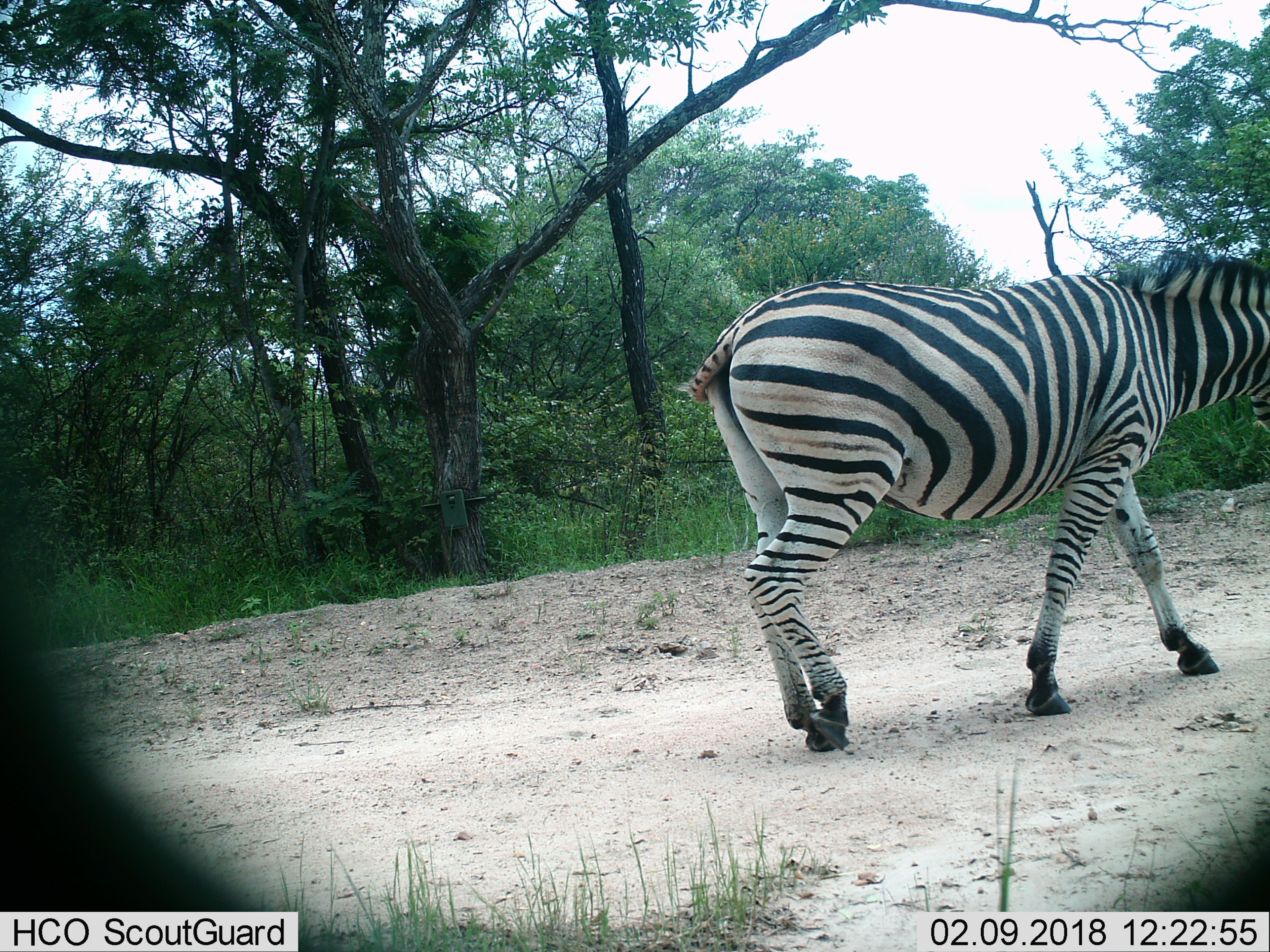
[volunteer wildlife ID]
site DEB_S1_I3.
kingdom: Animalia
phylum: Chordata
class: Mammalia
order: Perissodactyla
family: Equidae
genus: Equus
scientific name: Equus quagga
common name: plains zebra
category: zebraplains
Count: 1.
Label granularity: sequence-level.